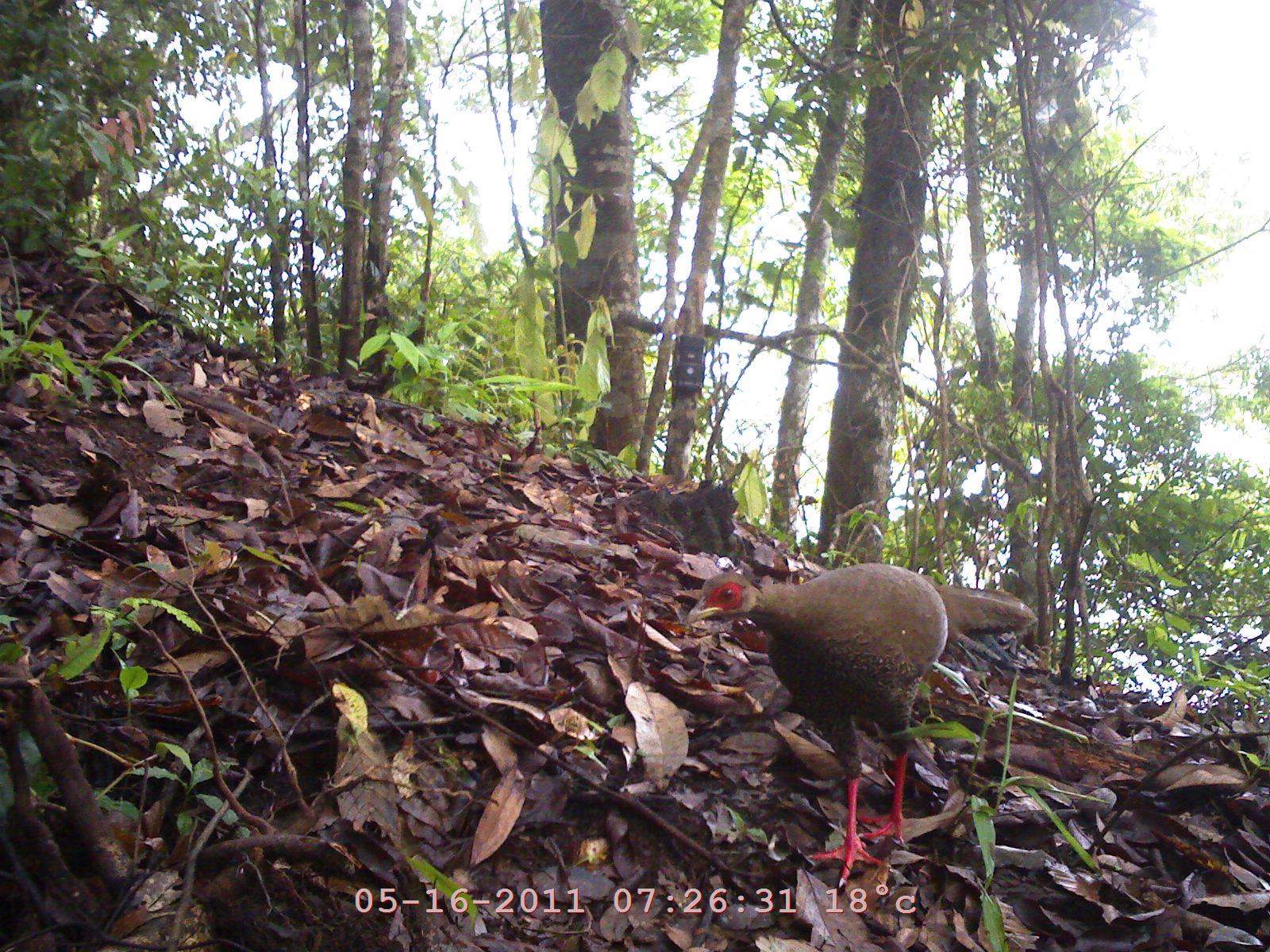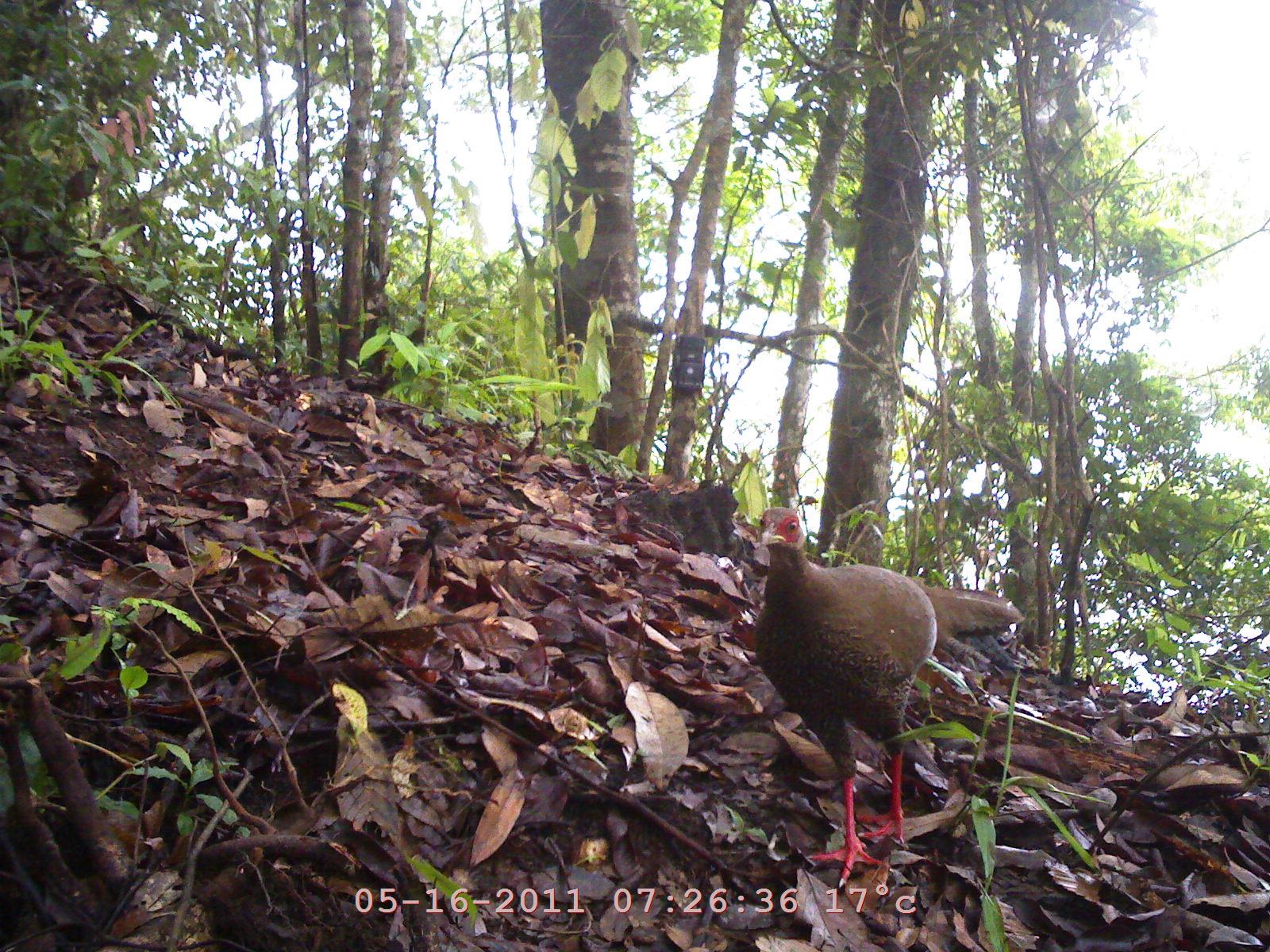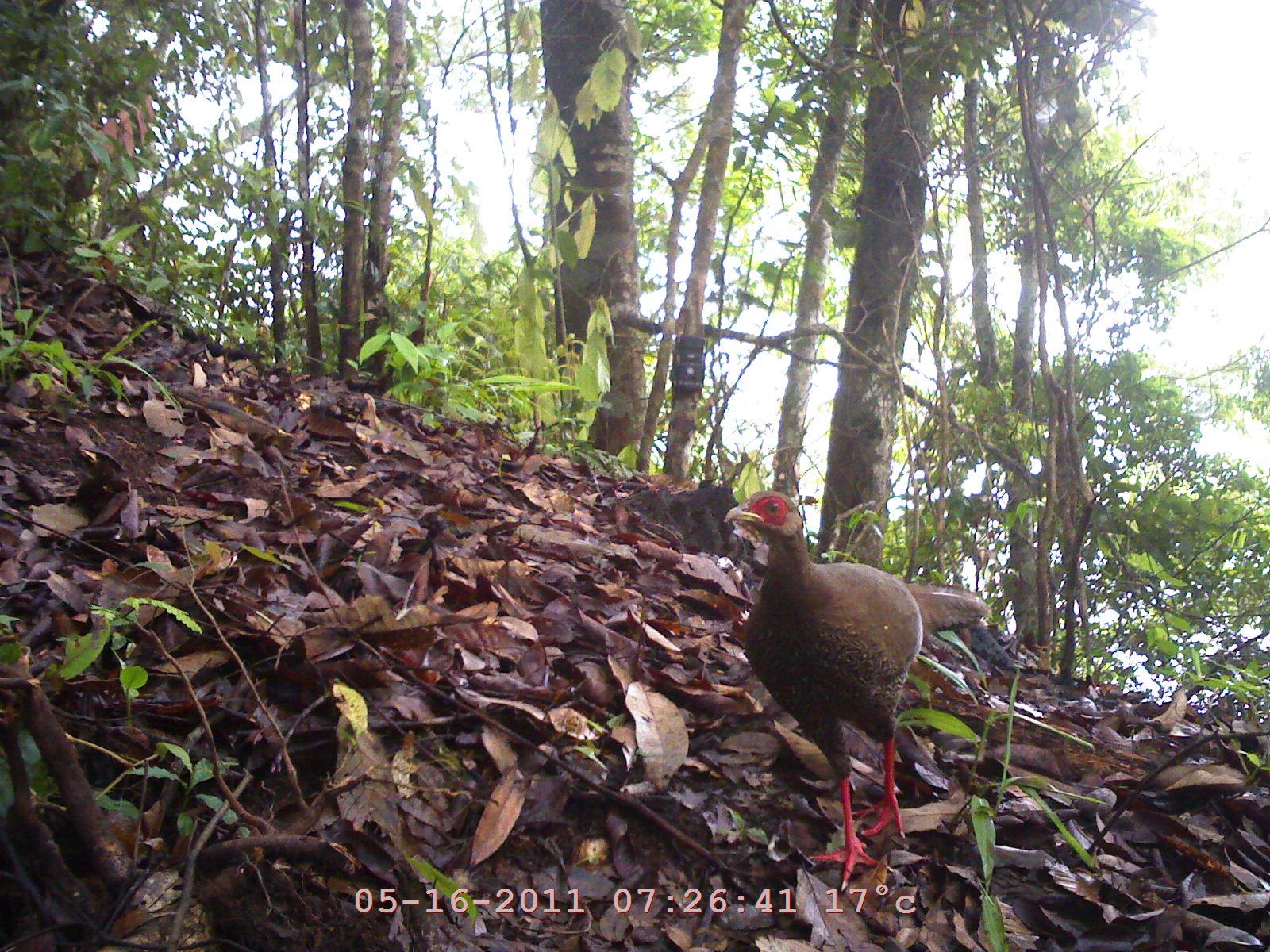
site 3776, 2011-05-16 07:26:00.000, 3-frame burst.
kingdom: Animalia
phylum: Chordata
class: Aves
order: Galliformes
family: Phasianidae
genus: Lophura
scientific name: Lophura nycthemera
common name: silver pheasant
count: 1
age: adult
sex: male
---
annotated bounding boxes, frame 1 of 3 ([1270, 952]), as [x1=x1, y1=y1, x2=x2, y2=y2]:
lophura nycthemera: [x1=686, y1=561, x2=1037, y2=886]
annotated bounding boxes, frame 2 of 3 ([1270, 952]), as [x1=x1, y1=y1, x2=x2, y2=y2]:
lophura nycthemera: [x1=752, y1=507, x2=1026, y2=889]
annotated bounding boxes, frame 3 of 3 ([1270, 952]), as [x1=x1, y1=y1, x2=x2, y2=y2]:
lophura nycthemera: [x1=724, y1=488, x2=989, y2=891]